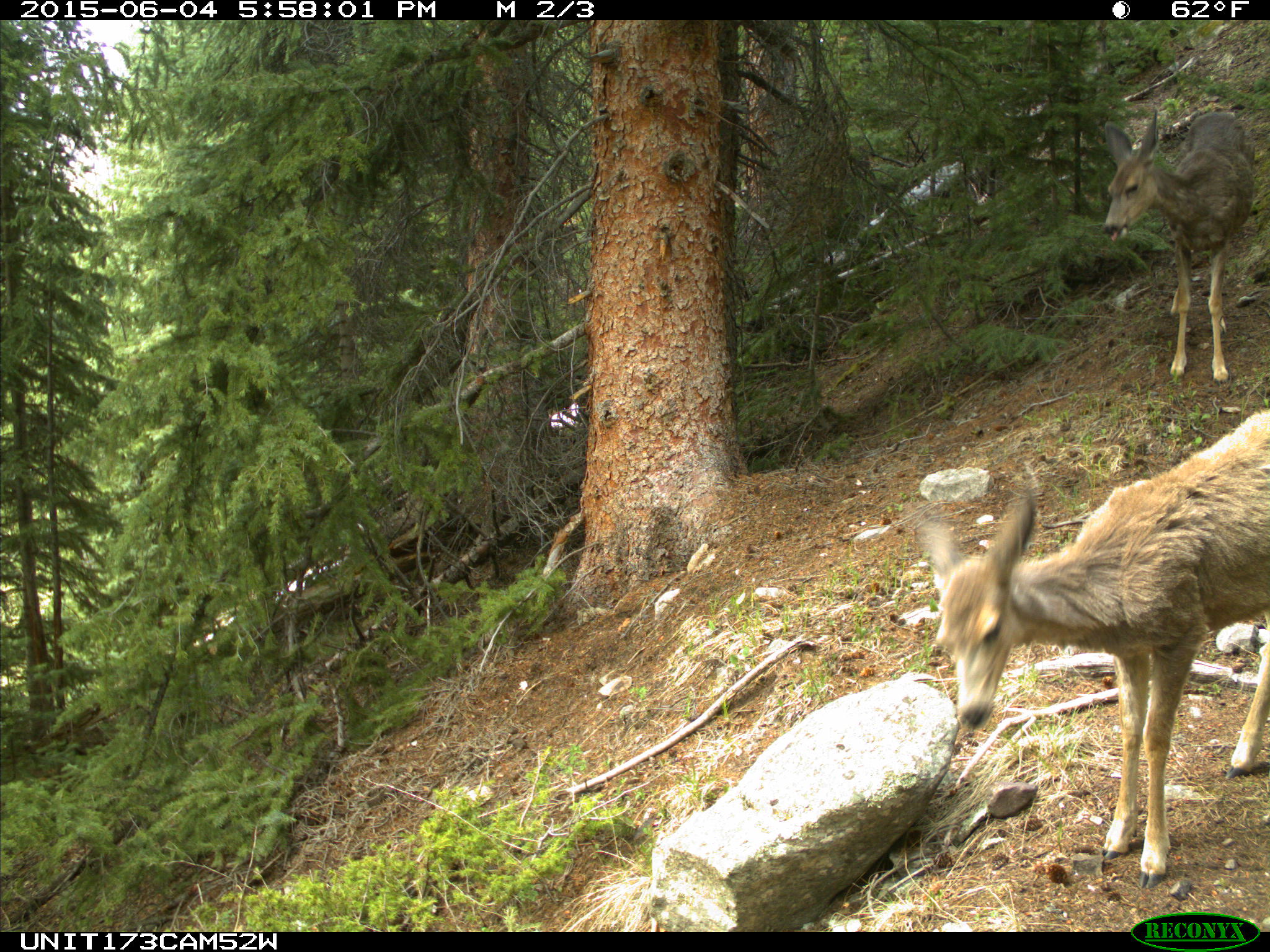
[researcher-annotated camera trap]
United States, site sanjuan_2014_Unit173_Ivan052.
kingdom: Animalia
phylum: Chordata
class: Mammalia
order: Artiodactyla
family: Cervidae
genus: Odocoileus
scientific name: Odocoileus hemionus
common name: mule deer